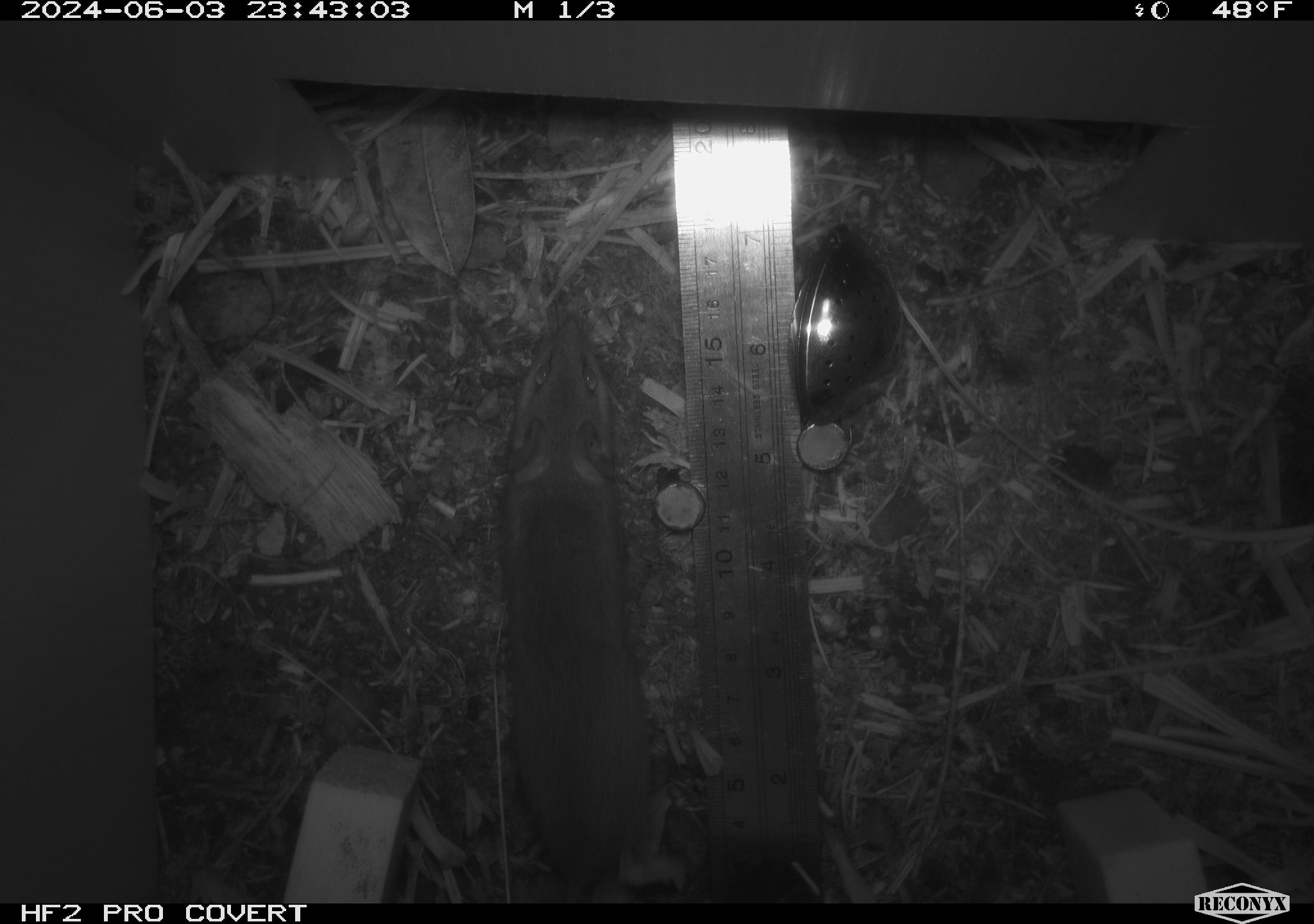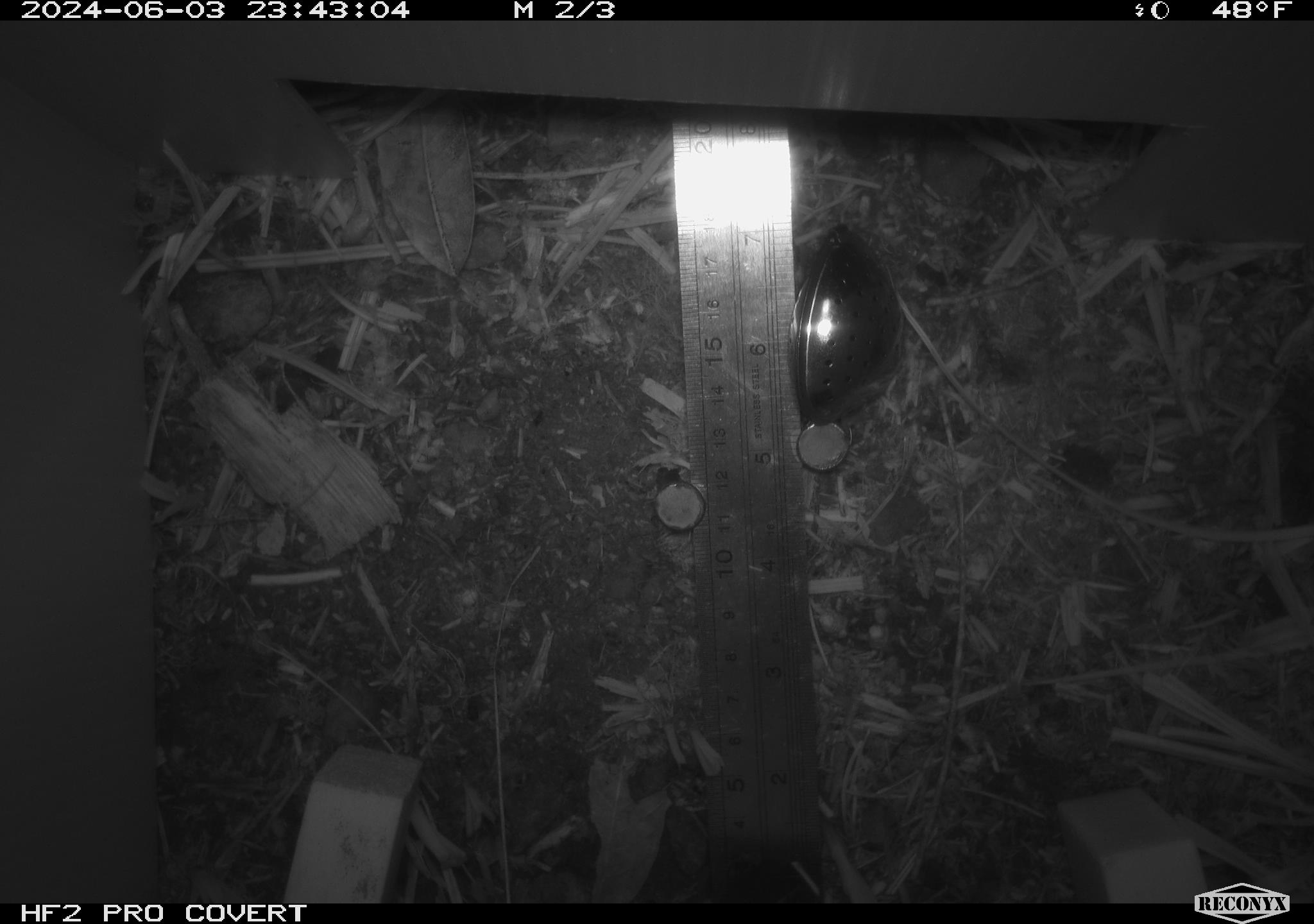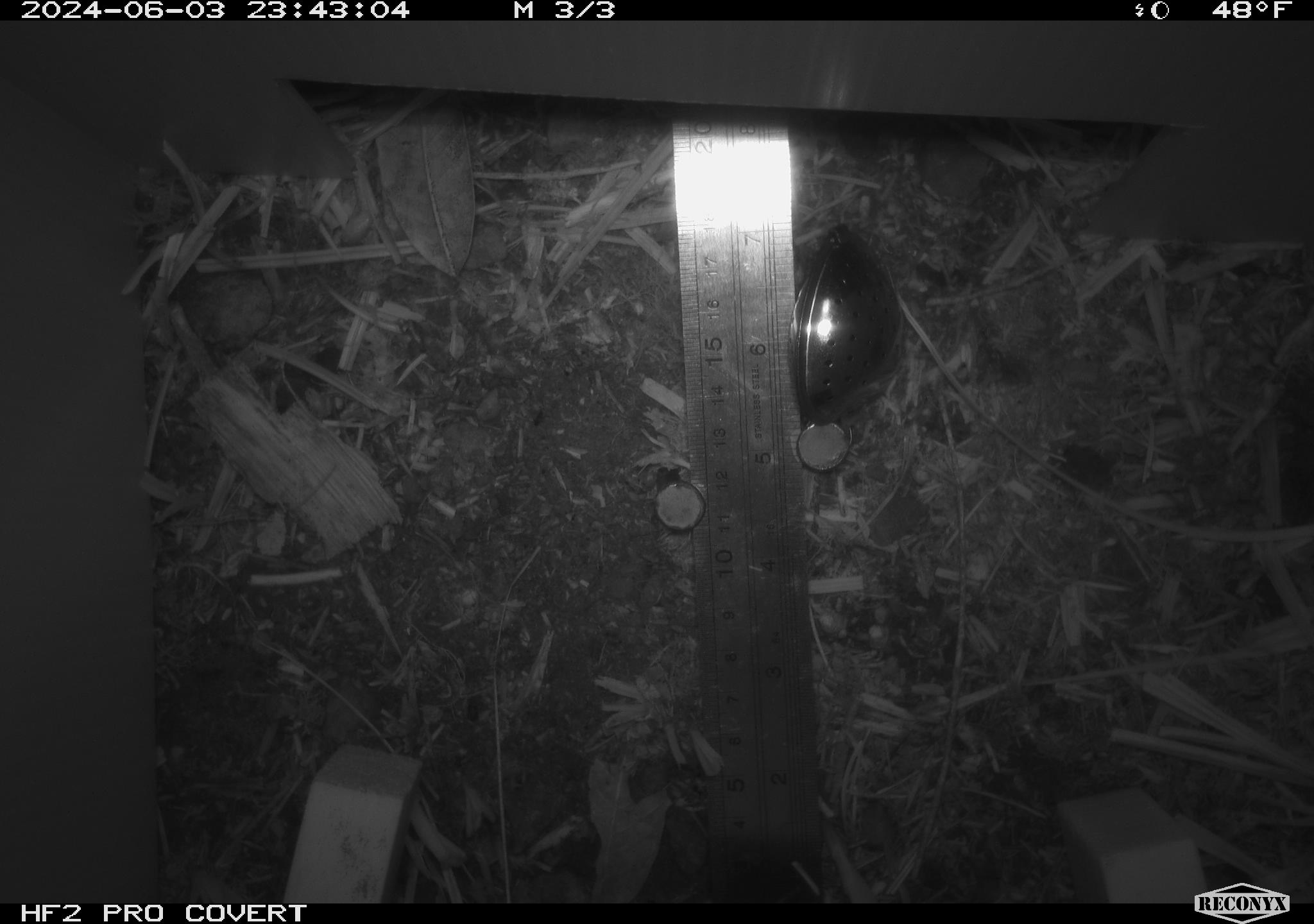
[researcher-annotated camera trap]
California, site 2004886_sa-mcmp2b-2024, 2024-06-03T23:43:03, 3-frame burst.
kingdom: Animalia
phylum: Chordata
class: Mammalia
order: Rodentia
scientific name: Rodentia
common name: mouse species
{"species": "mouse species (Rodentia)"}